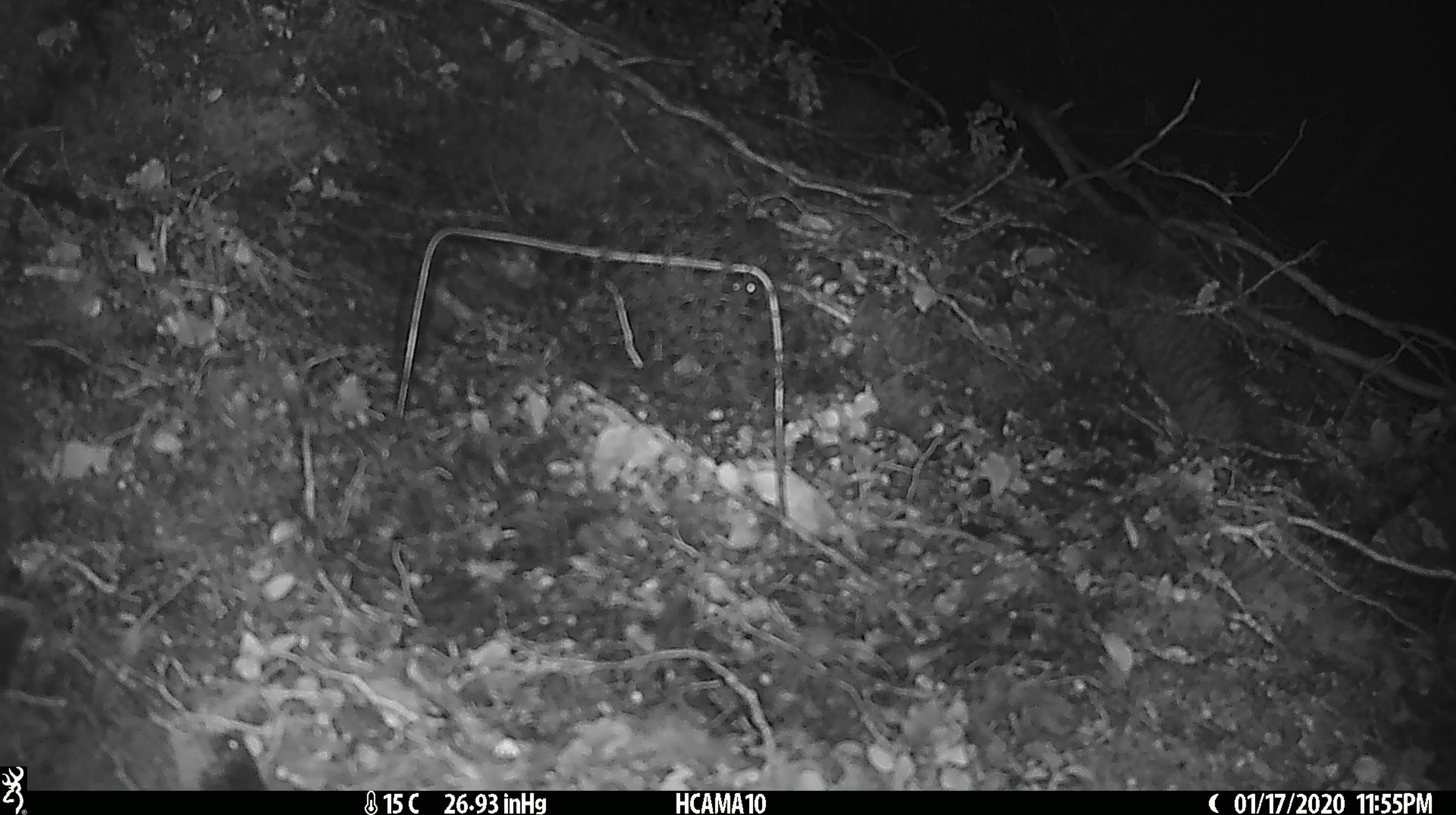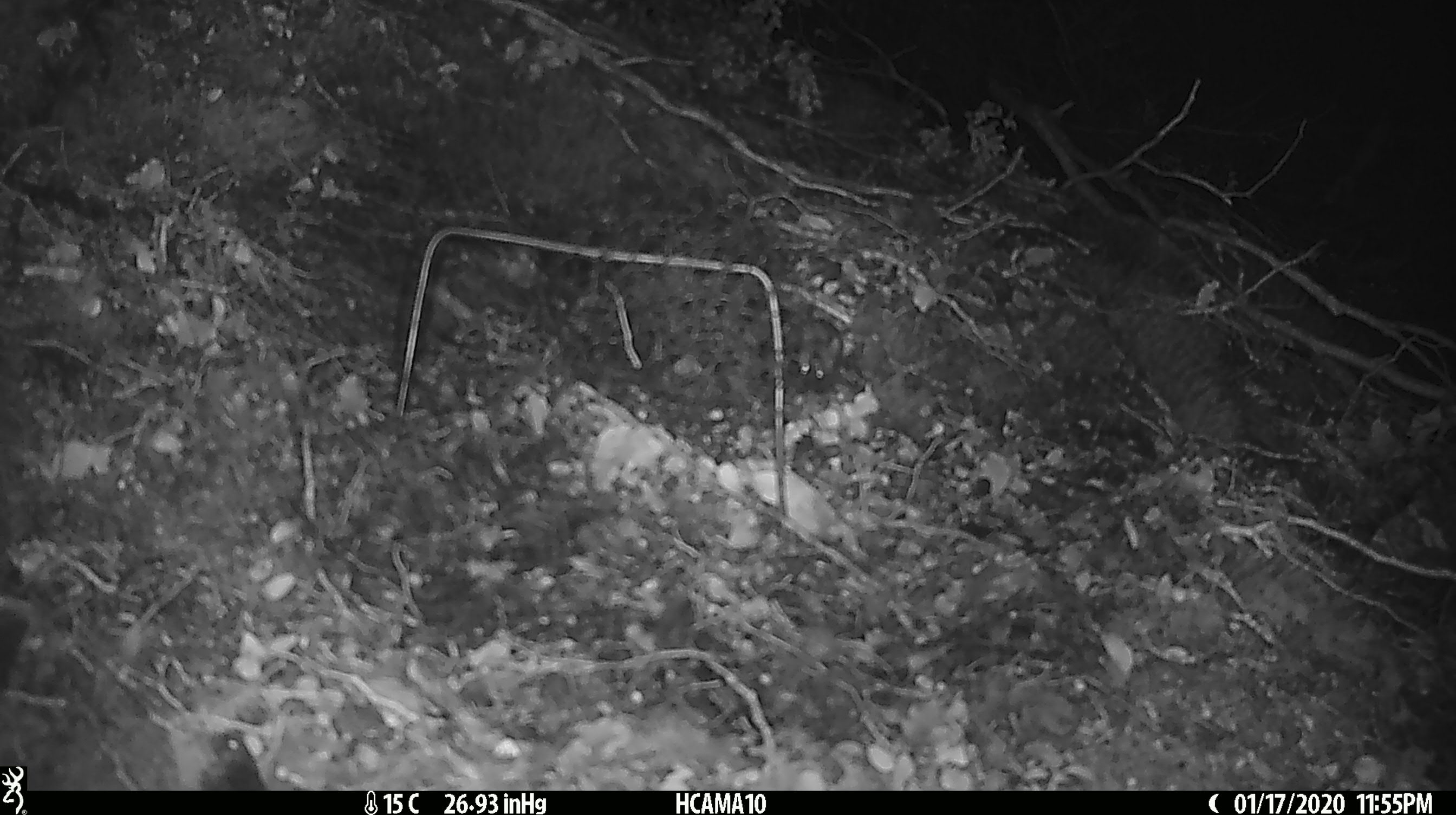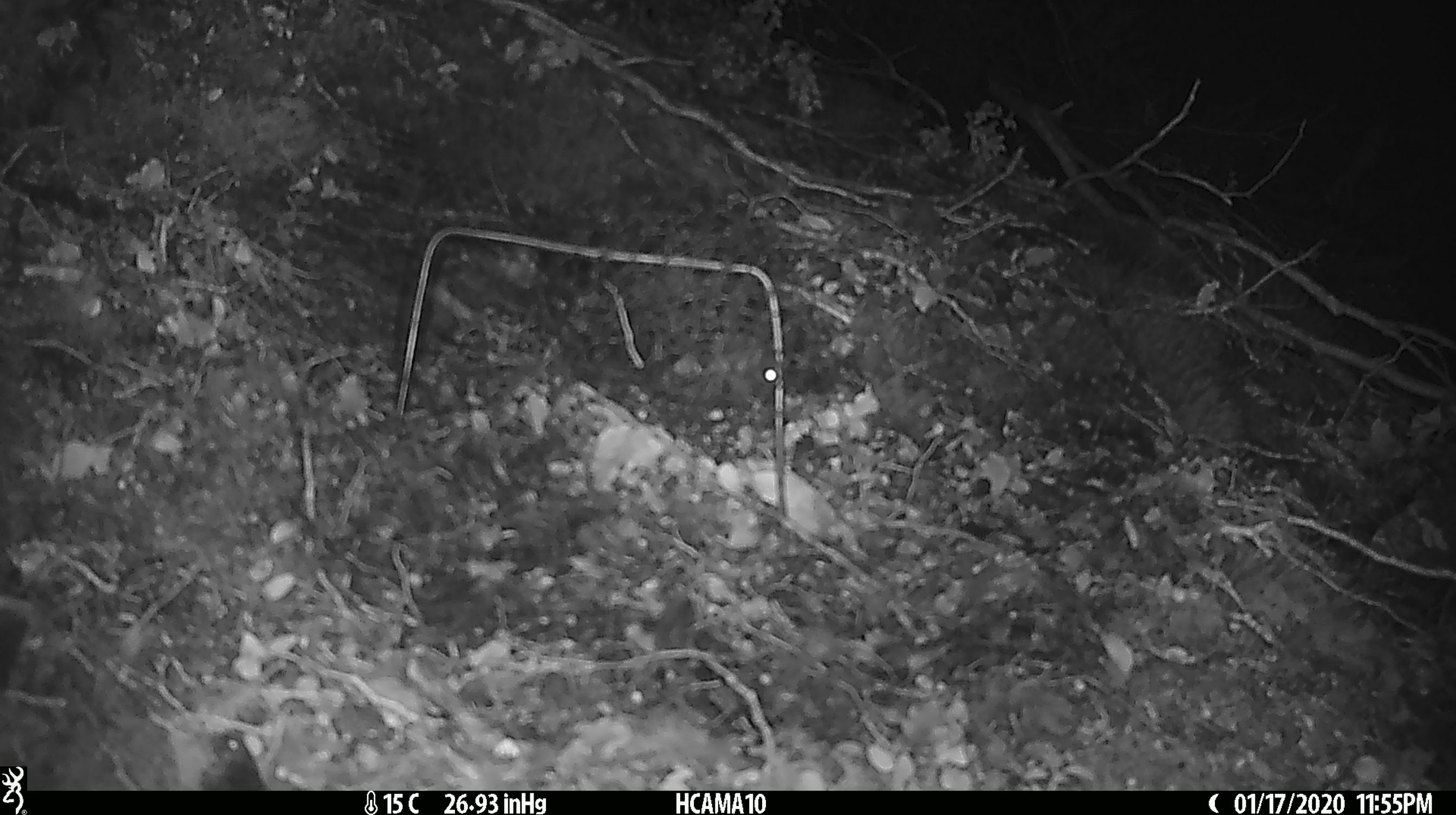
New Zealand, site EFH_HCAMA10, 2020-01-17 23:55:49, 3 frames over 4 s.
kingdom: Animalia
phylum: Chordata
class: Mammalia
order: Rodentia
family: Muridae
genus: Mus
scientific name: Mus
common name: mouse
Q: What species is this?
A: Mouse (Mus).